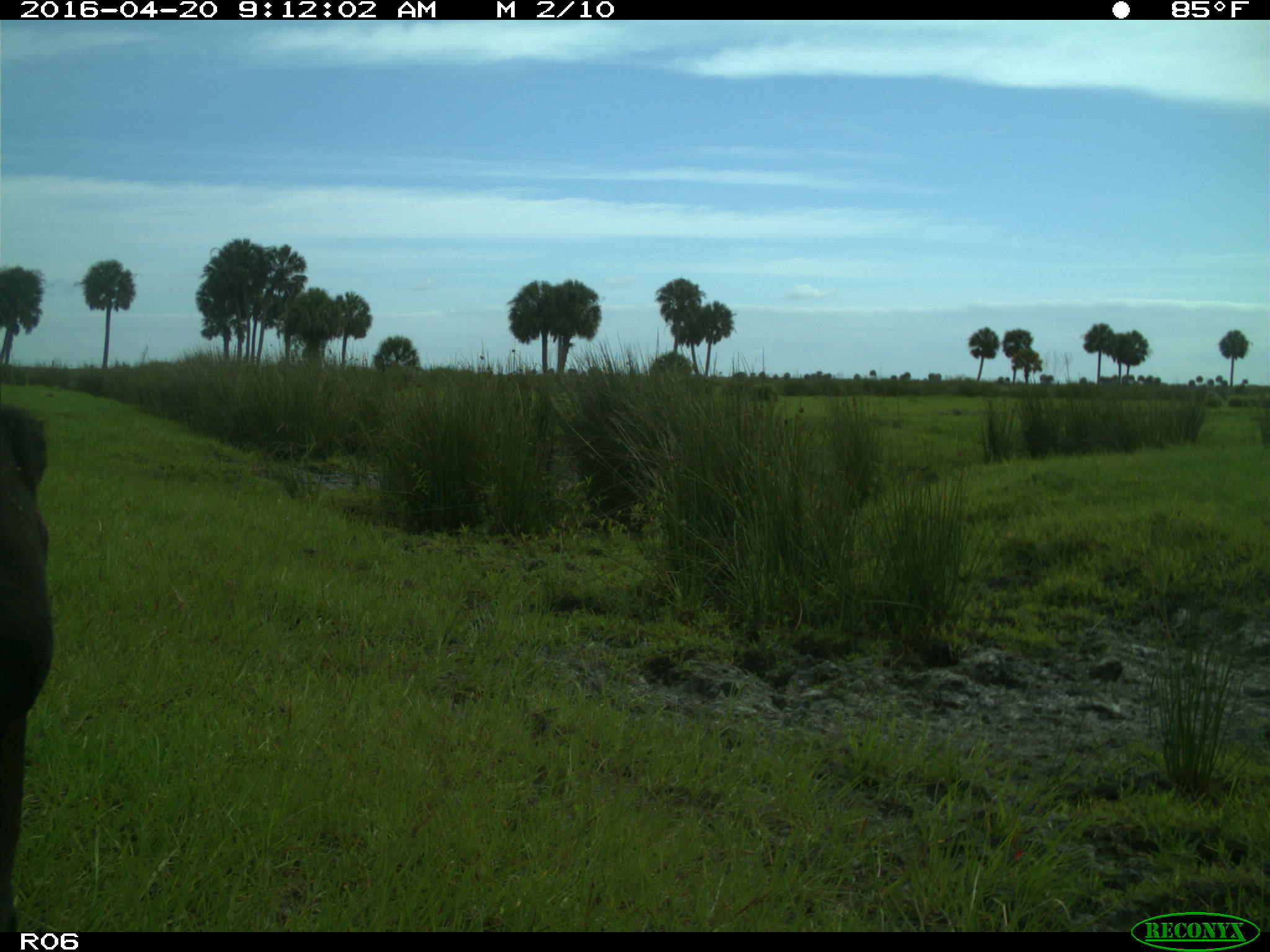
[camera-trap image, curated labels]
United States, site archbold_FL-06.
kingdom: Animalia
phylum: Chordata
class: Mammalia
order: Artiodactyla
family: Bovidae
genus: Bos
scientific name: Bos taurus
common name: domestic cow